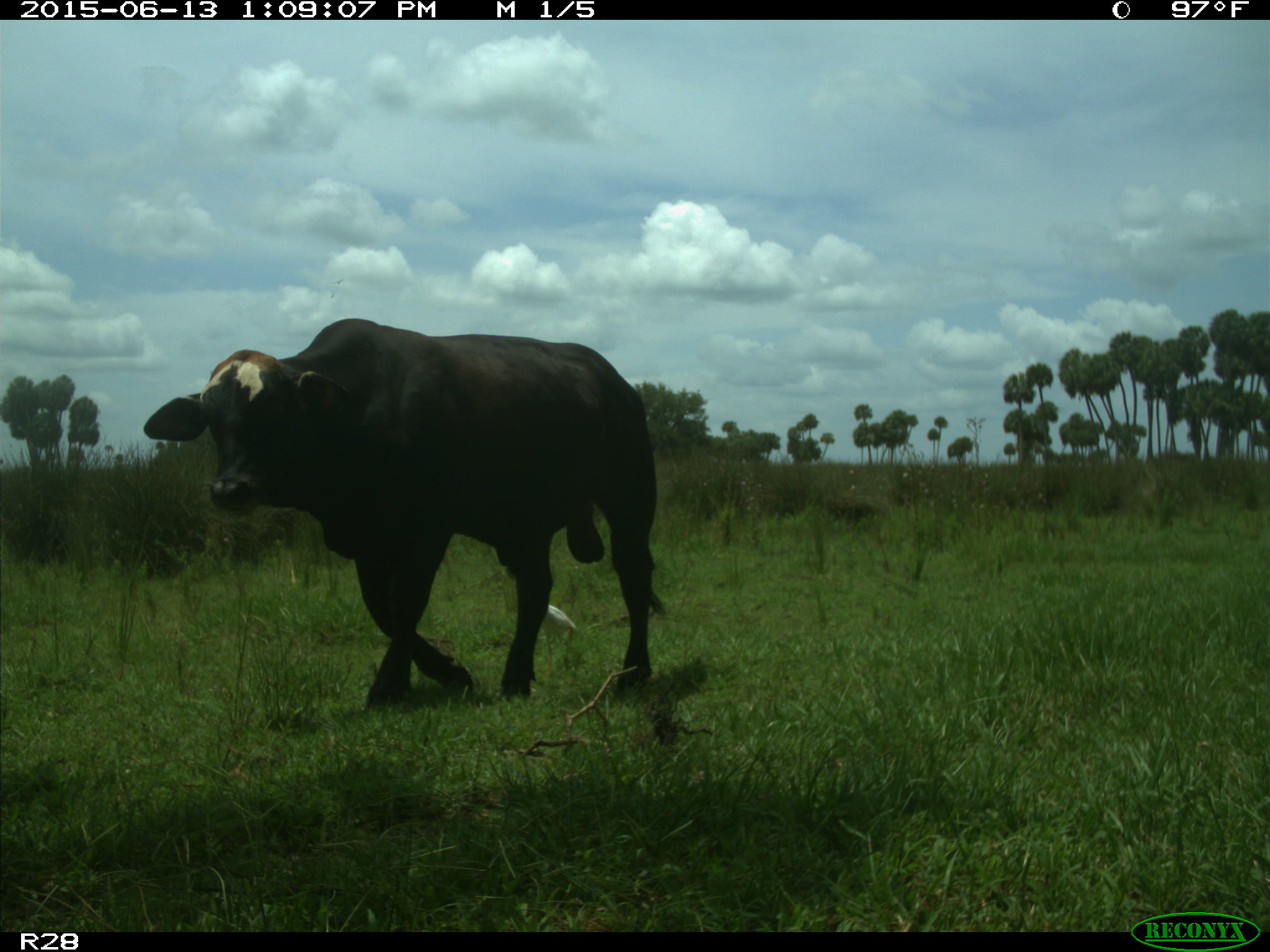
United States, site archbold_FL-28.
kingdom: Animalia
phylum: Chordata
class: Mammalia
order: Artiodactyla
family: Bovidae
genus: Bos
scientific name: Bos taurus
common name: domestic cow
Bos taurus (domestic cow).